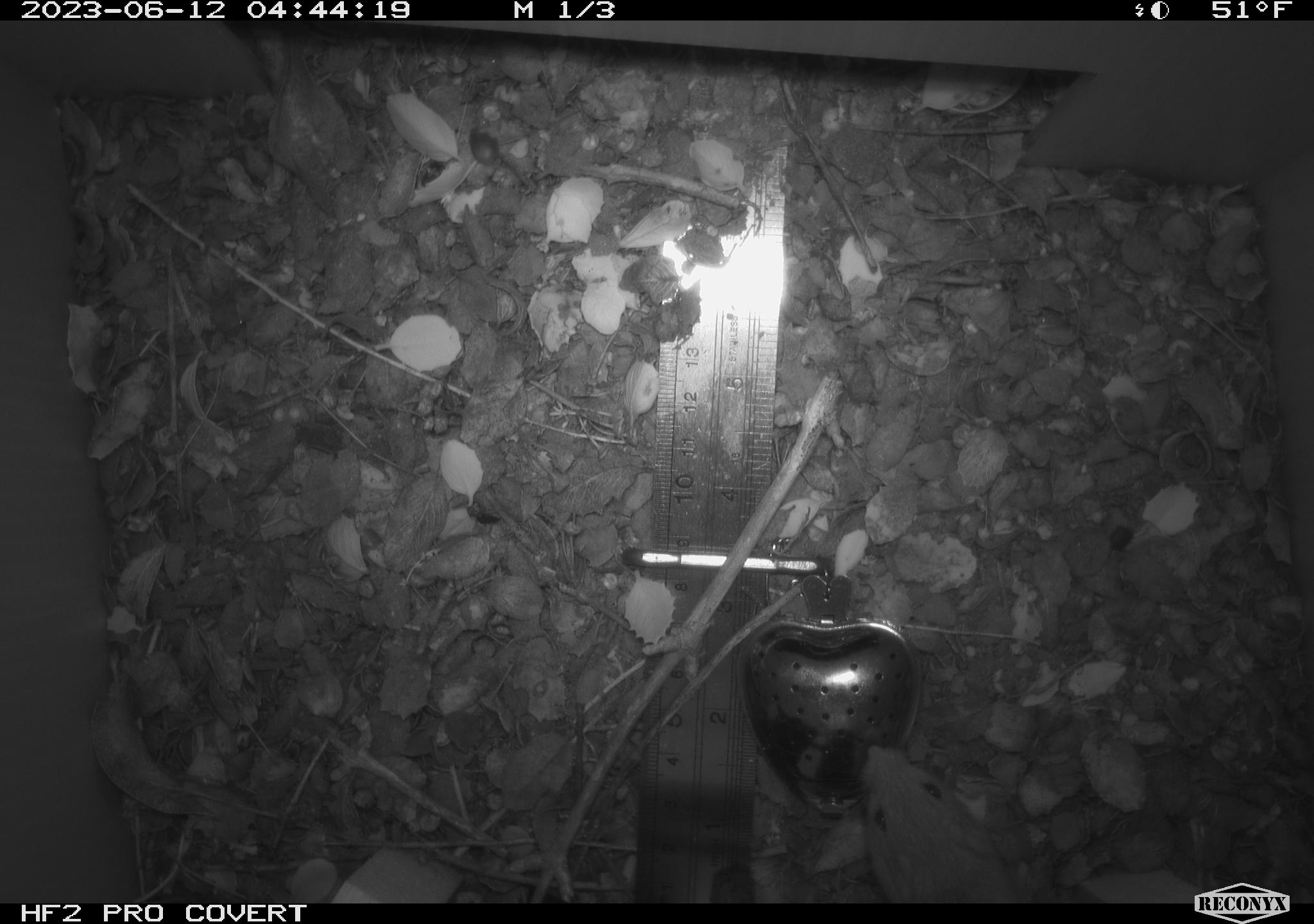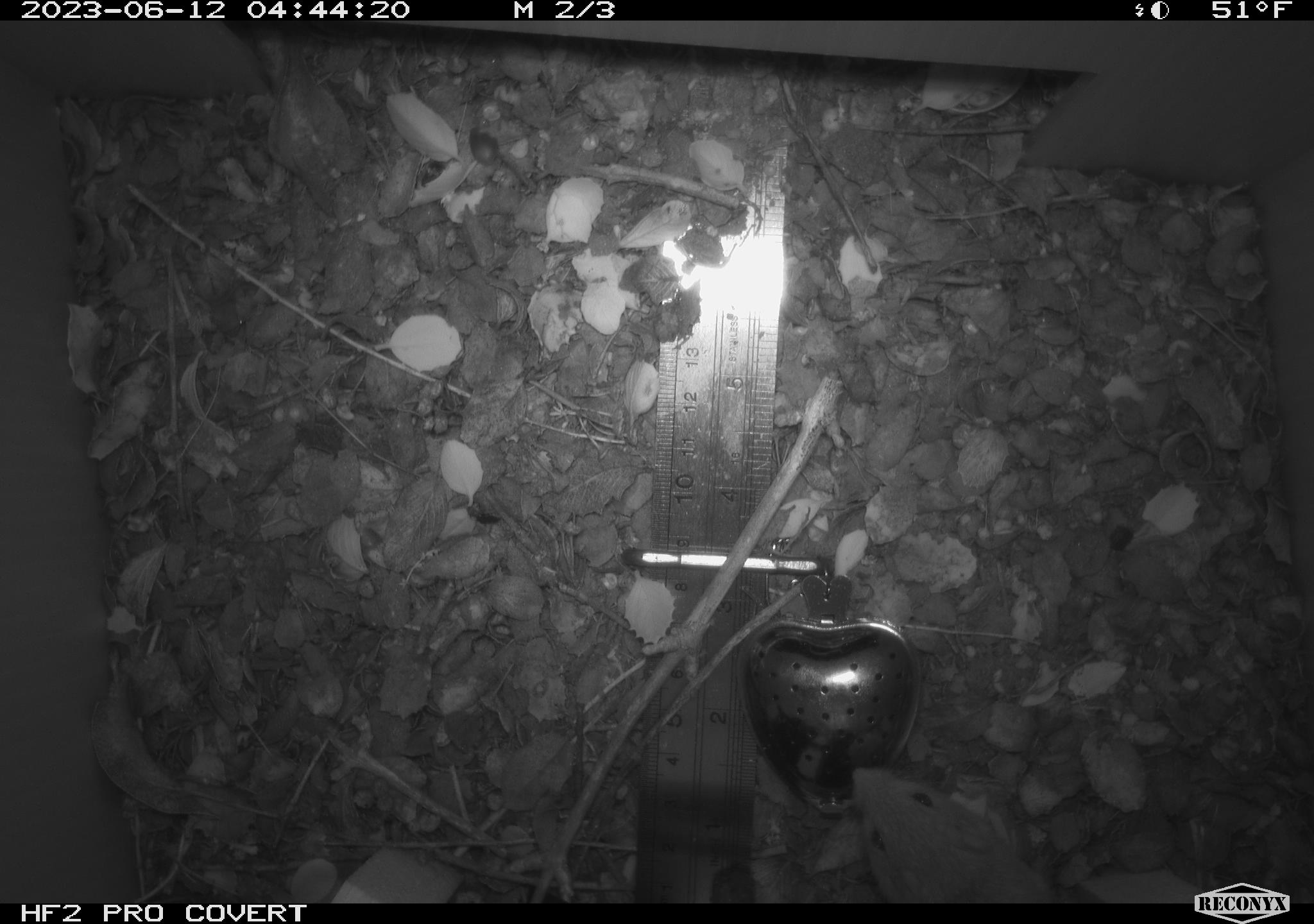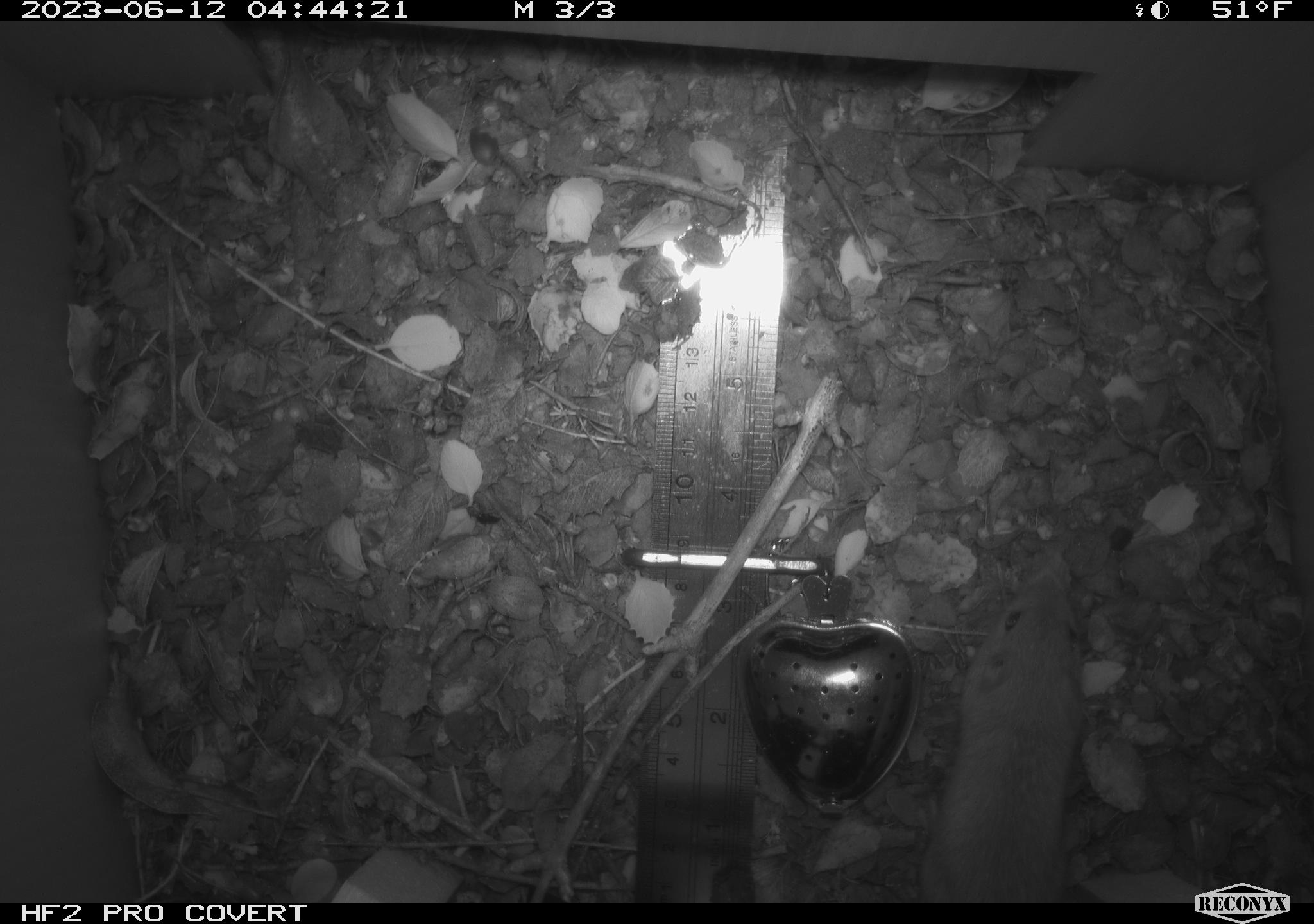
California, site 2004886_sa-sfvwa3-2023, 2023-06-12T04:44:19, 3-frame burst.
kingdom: Animalia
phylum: Chordata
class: Mammalia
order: Rodentia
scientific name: Rodentia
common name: mouse species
Mouse species (Rodentia).